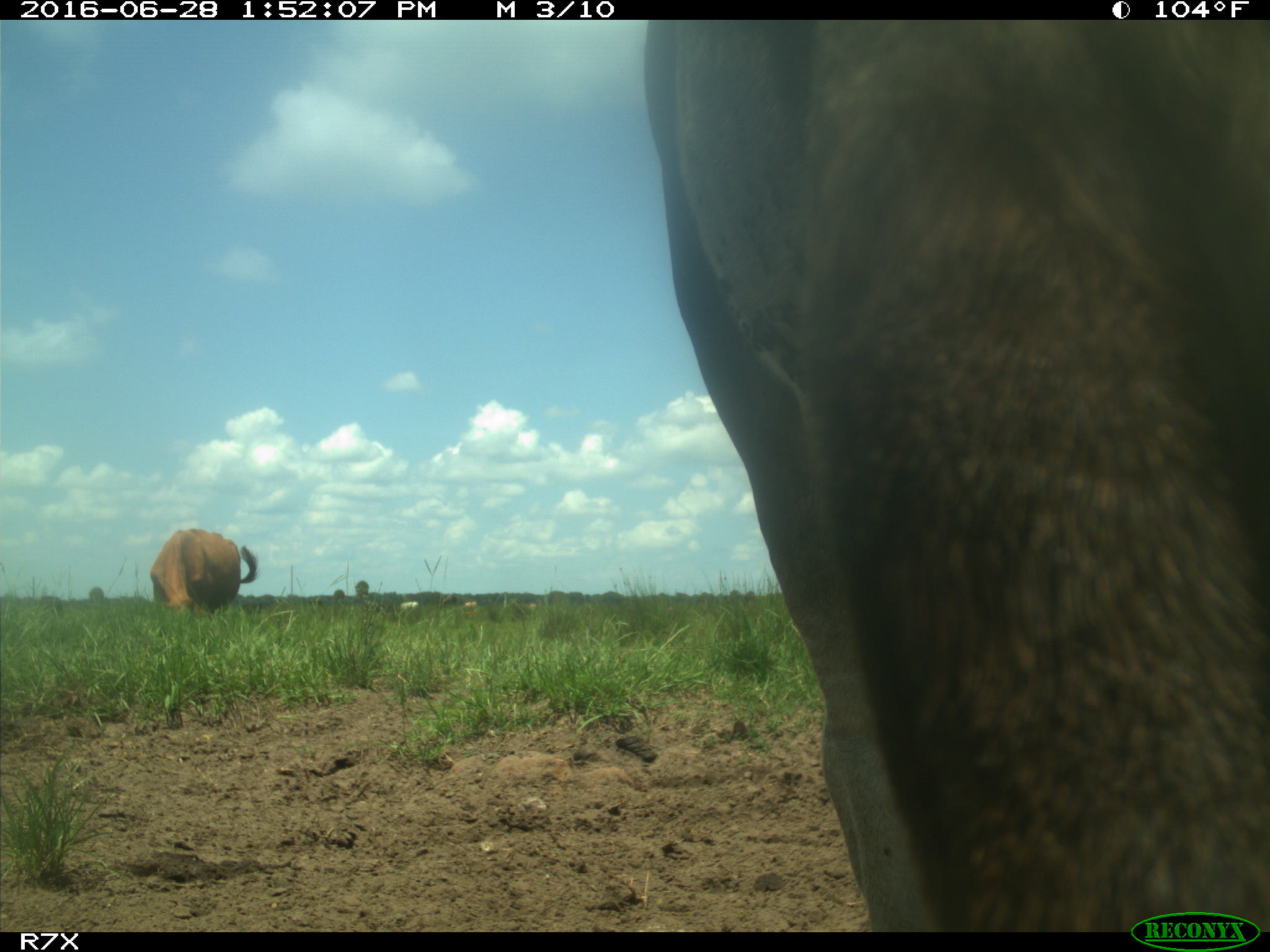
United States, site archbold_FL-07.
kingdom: Animalia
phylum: Chordata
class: Mammalia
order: Artiodactyla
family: Bovidae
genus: Bos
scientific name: Bos taurus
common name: domestic cow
Bos taurus (domestic cow).